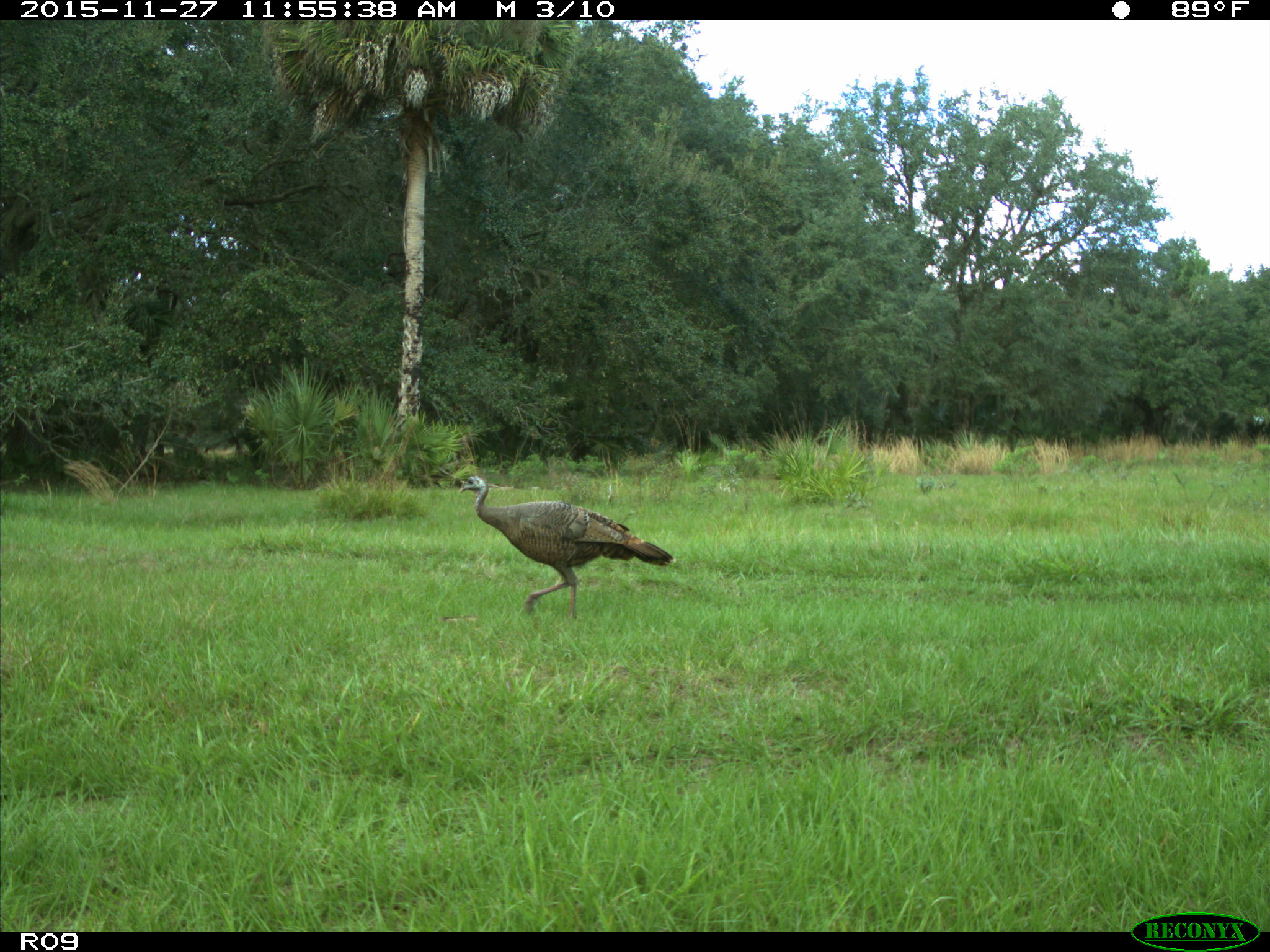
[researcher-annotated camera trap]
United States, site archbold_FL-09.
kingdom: Animalia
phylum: Chordata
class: Aves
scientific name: Aves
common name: birds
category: unidentified bird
Unidentified bird (birds) (Aves).